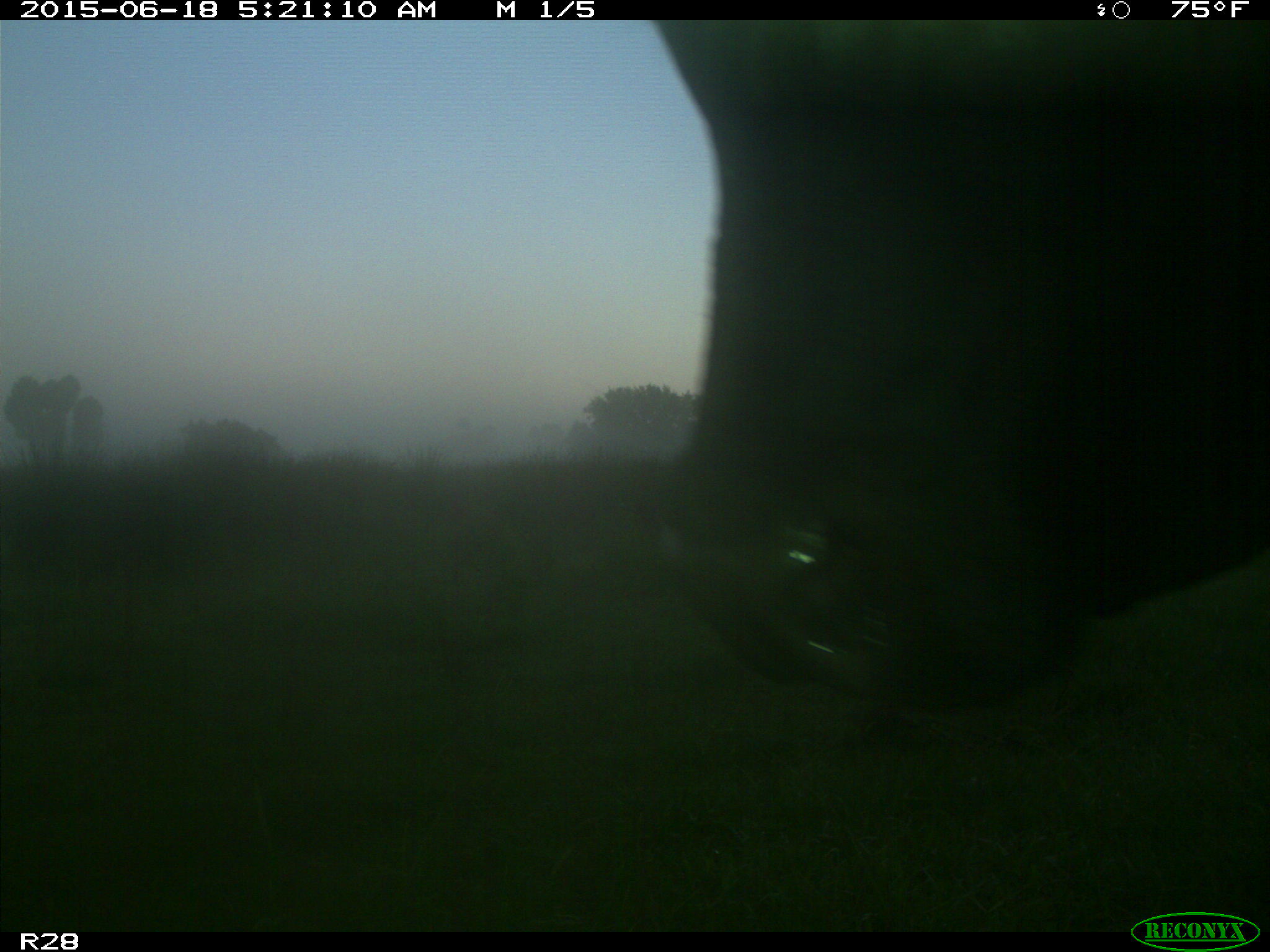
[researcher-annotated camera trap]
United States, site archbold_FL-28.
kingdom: Animalia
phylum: Chordata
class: Mammalia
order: Artiodactyla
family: Bovidae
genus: Bos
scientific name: Bos taurus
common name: domestic cow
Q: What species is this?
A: Bos taurus (domestic cow).